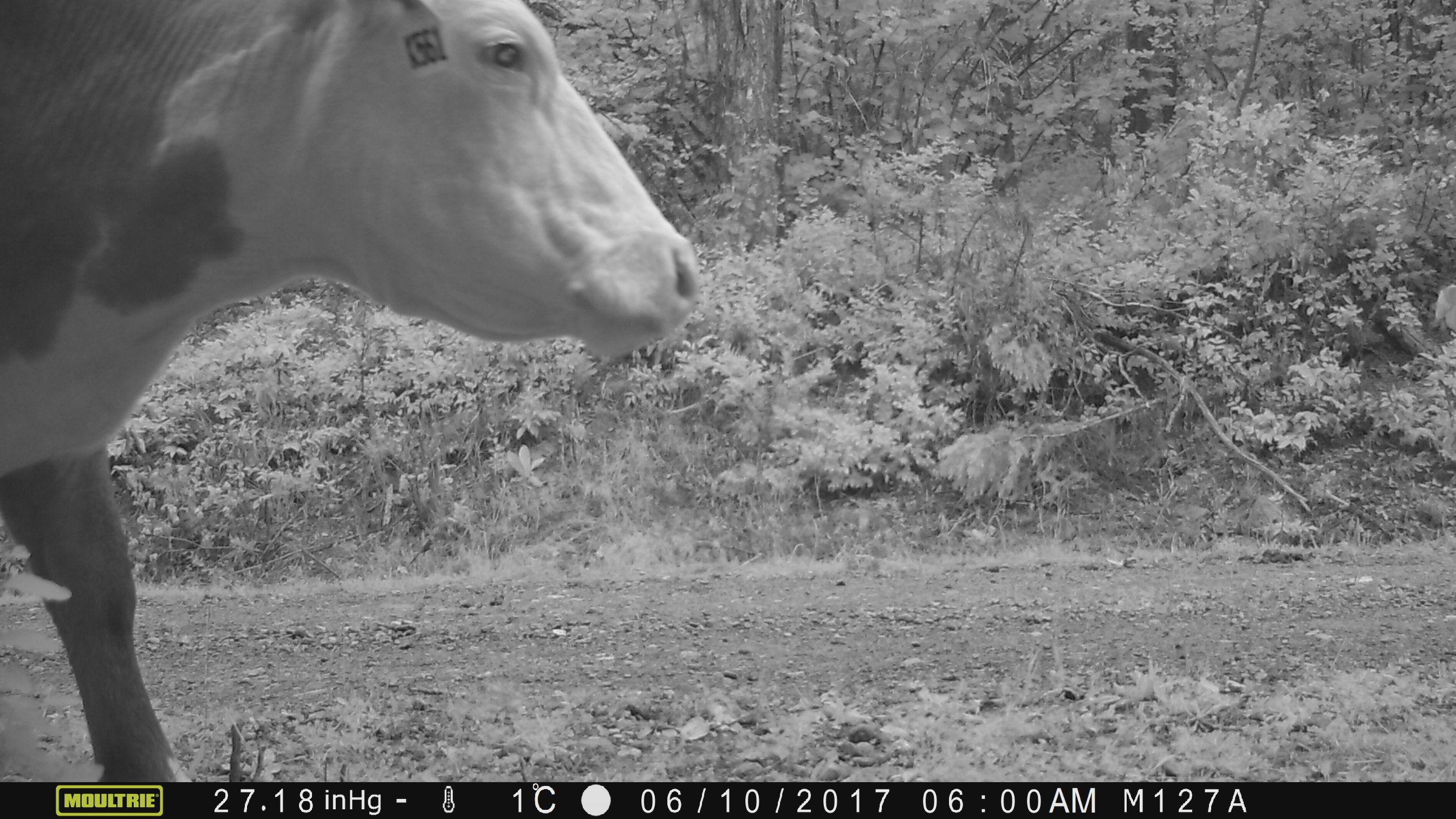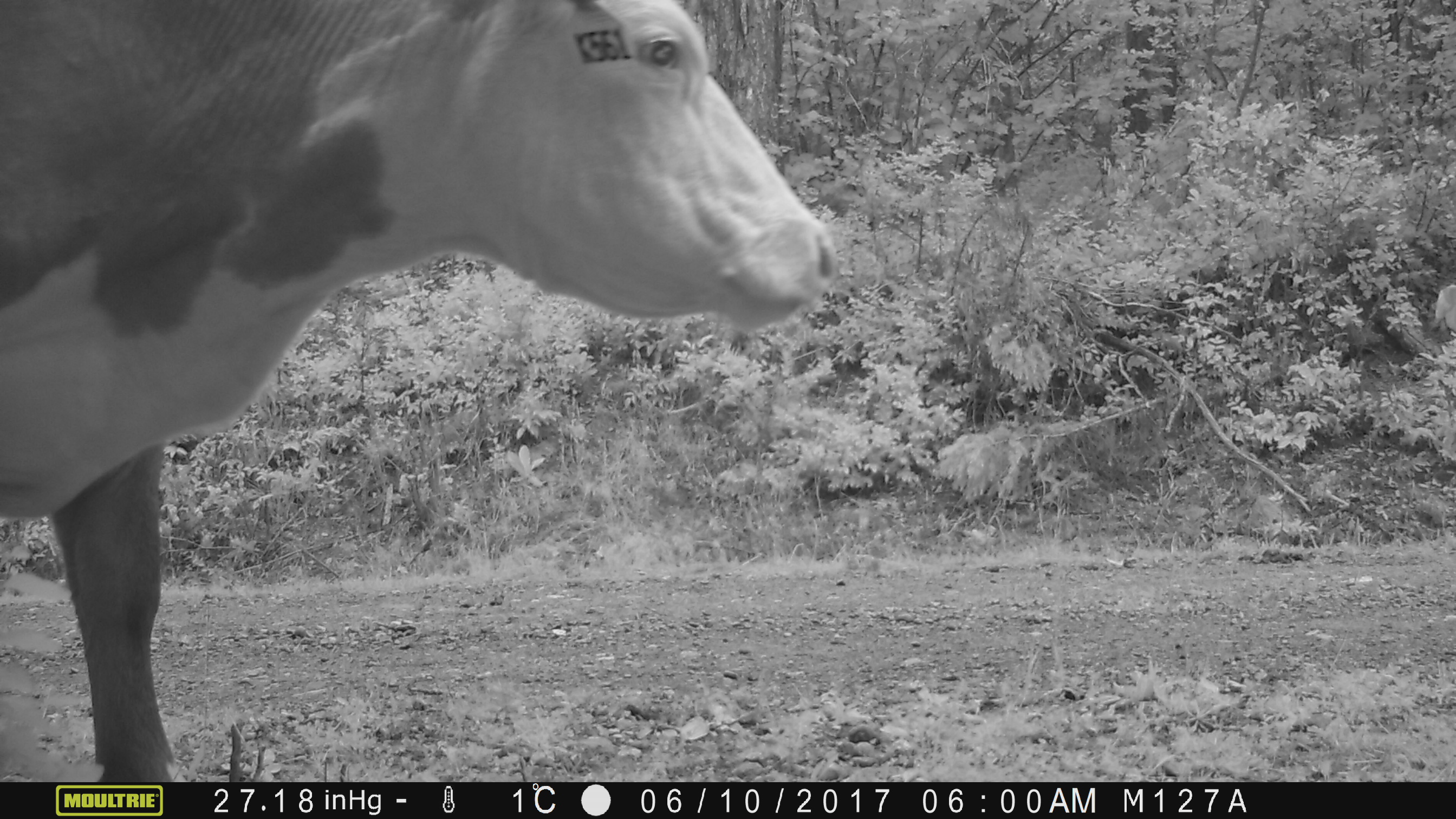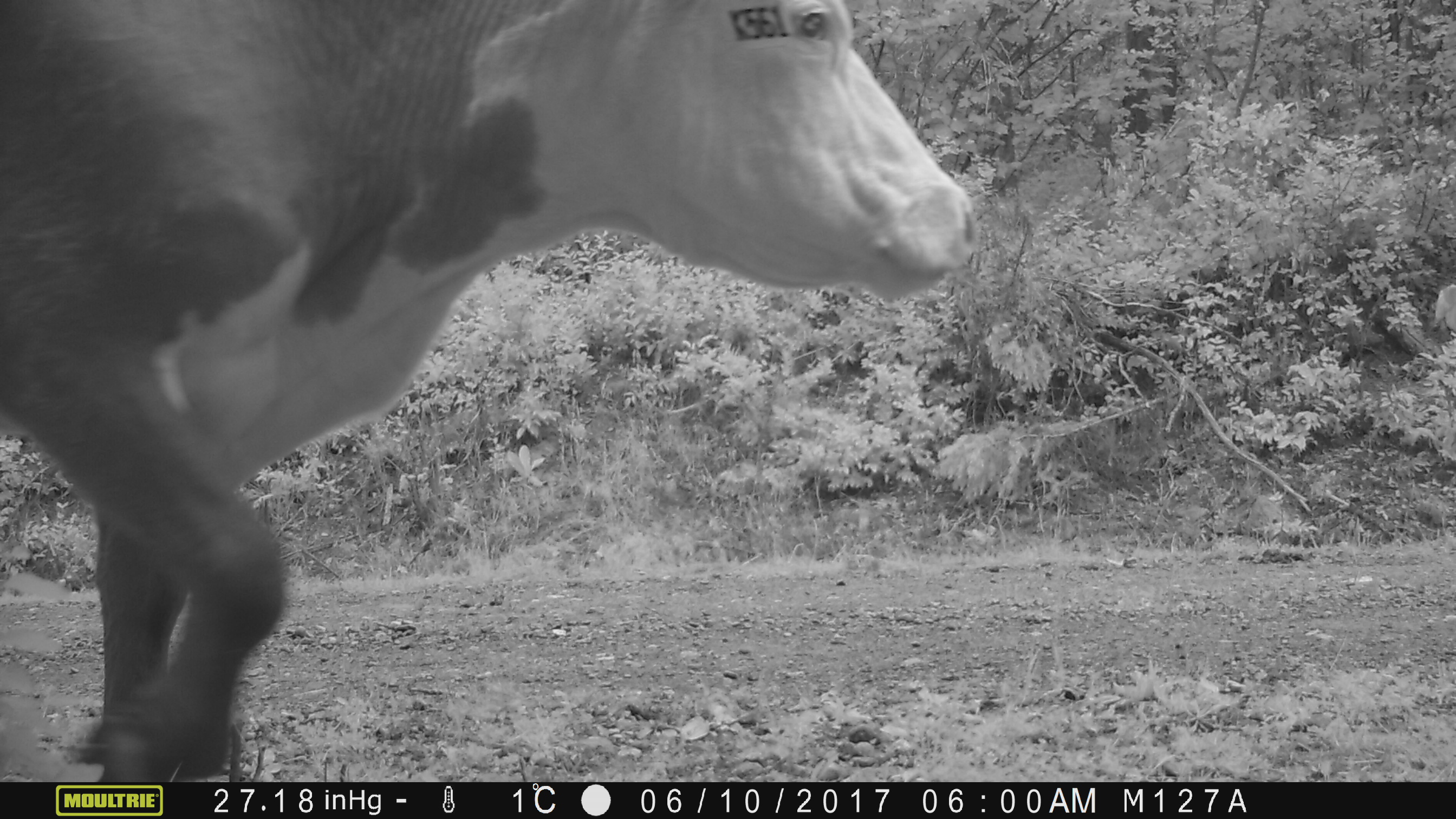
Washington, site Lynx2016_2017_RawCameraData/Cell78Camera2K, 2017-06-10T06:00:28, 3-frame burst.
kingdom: Animalia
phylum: Chordata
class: Mammalia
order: Artiodactyla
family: Bovidae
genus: Bos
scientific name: Bos taurus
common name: domestic cattle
Domestic cattle (Bos taurus). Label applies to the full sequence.